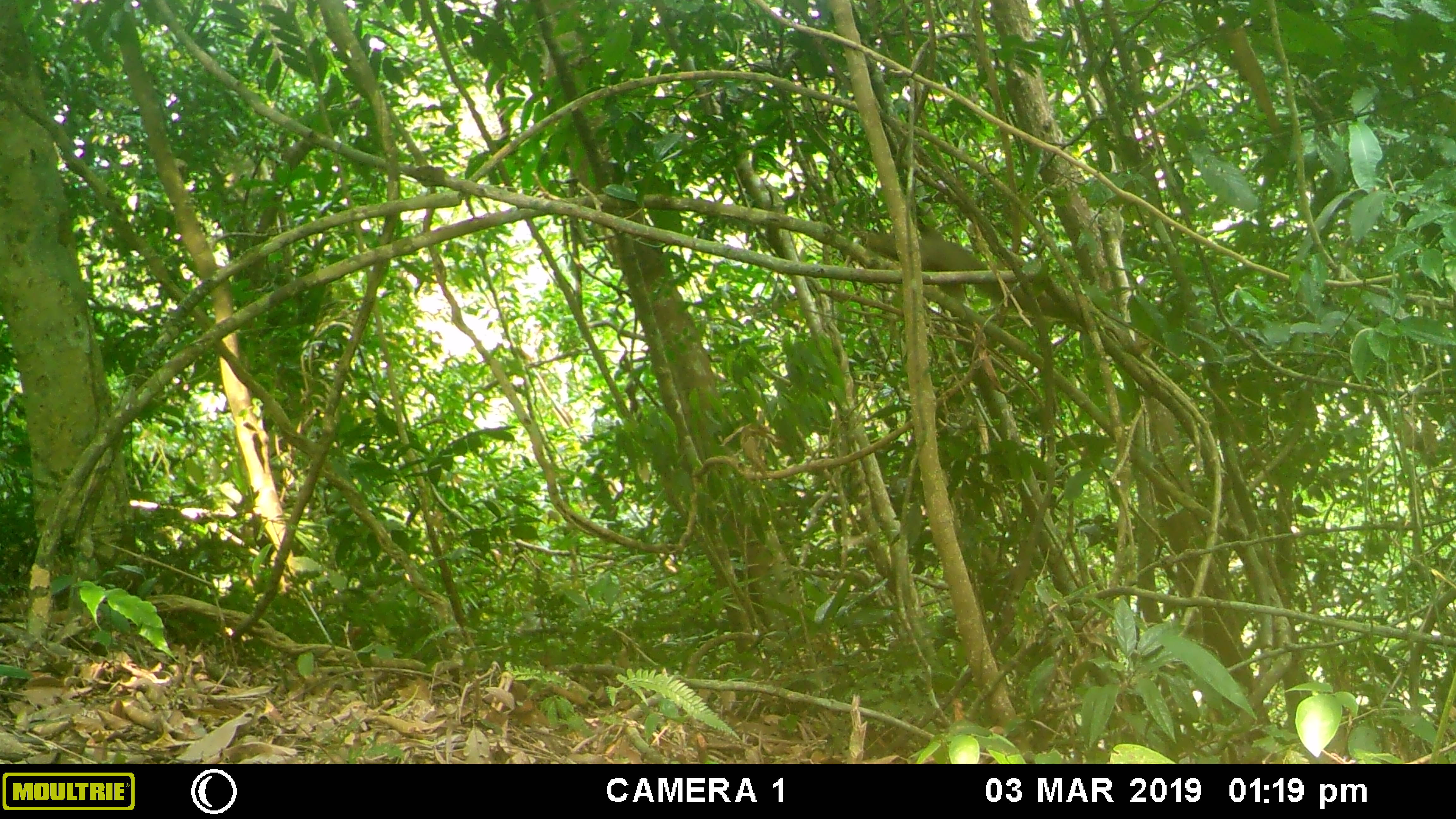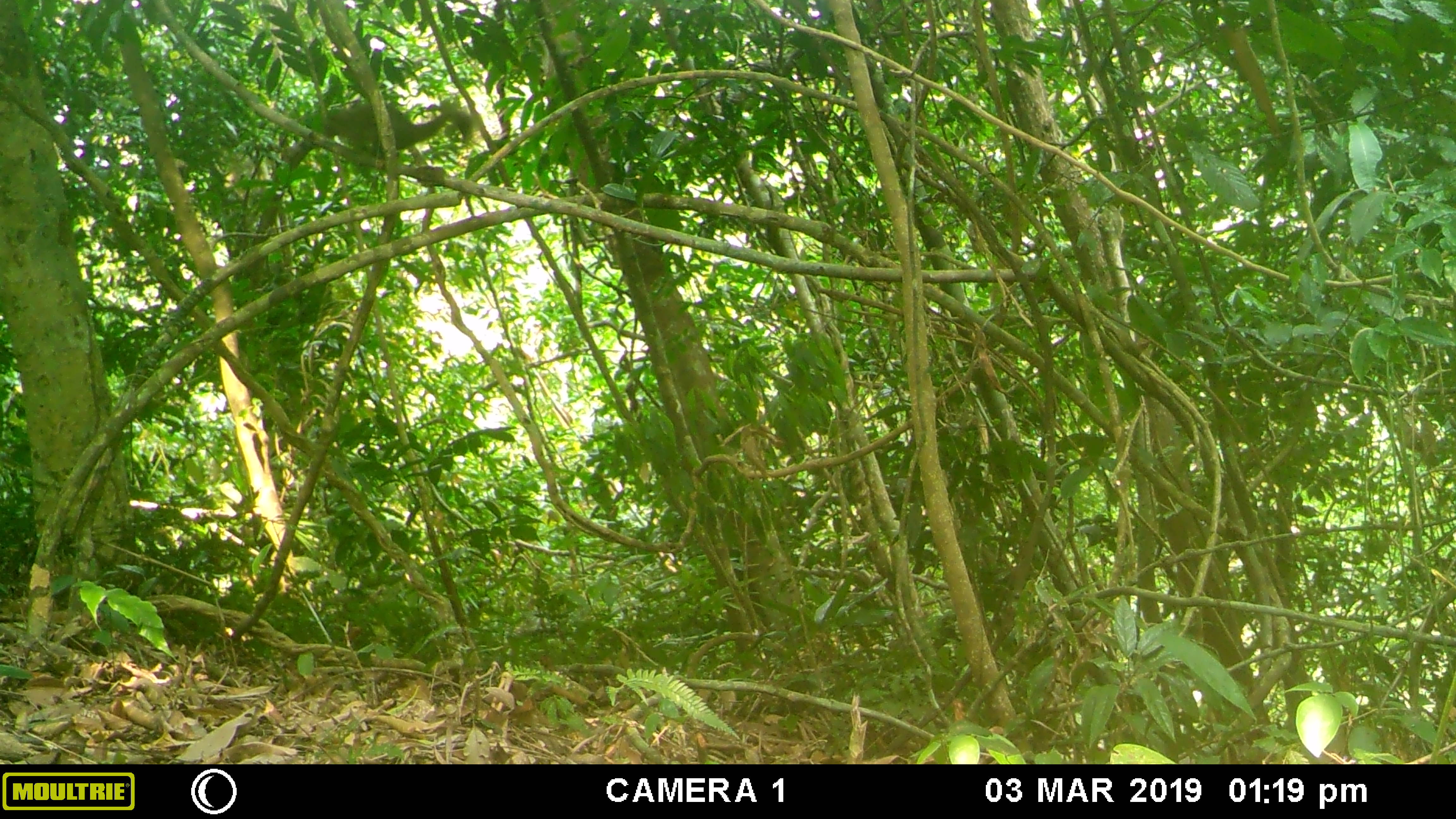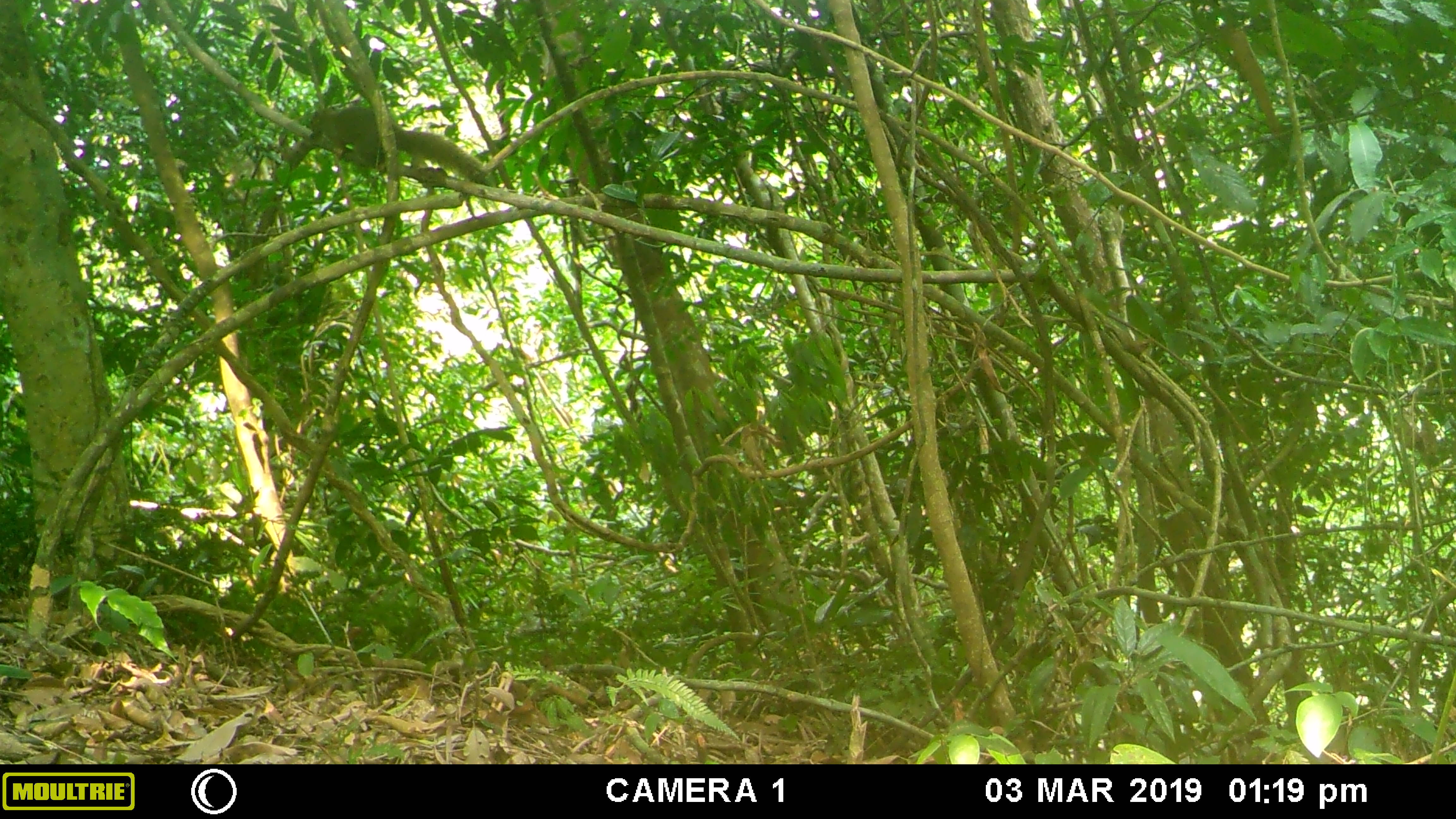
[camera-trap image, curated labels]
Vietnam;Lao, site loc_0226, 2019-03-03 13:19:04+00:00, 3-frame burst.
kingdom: Animalia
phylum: Chordata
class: Mammalia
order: Rodentia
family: Sciuridae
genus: Callosciurus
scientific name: Callosciurus erythraeus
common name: pallas's squirrel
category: pallass squirrel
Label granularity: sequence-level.